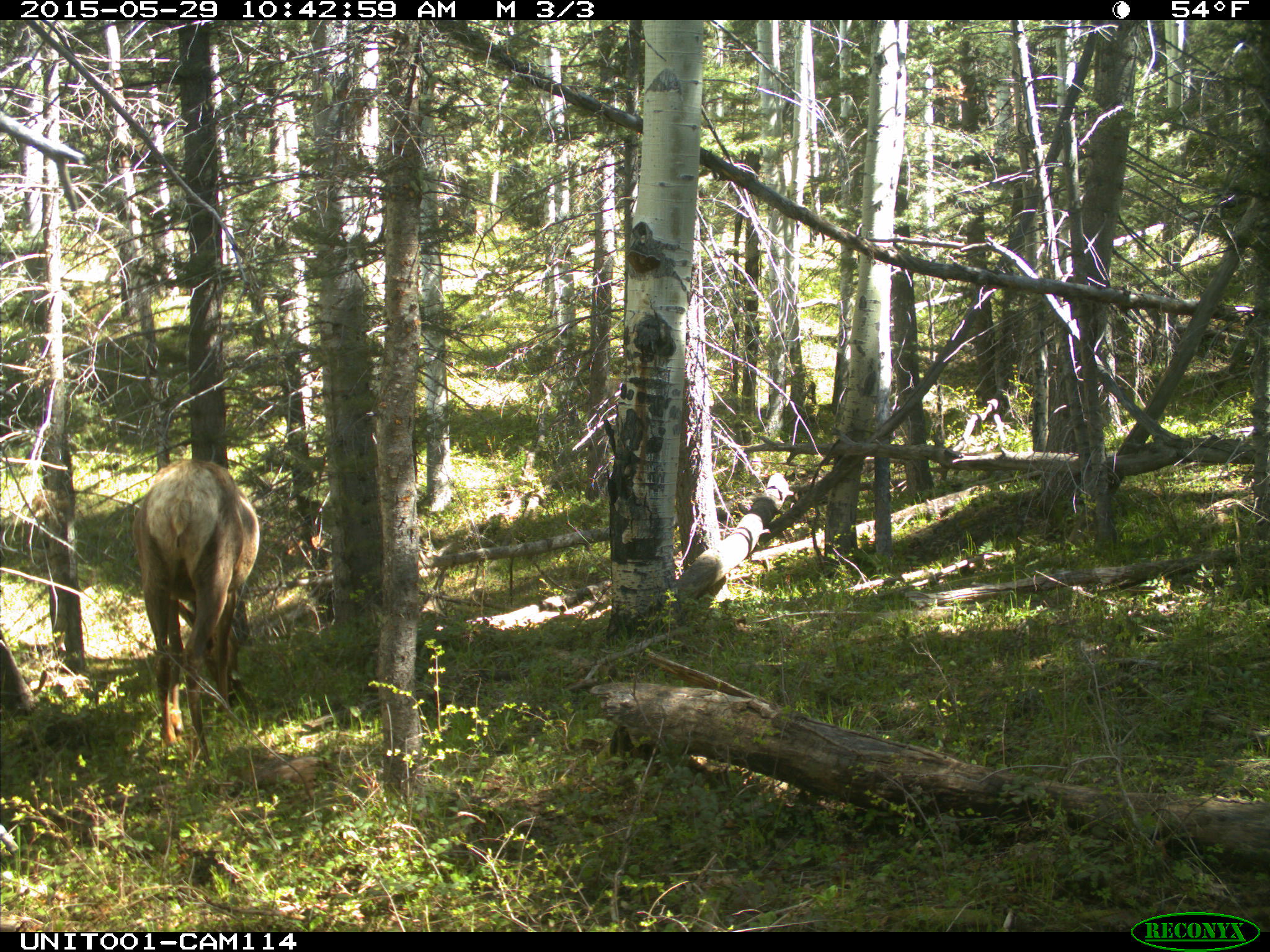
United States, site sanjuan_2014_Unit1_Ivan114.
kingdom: Animalia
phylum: Chordata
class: Mammalia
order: Artiodactyla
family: Cervidae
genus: Cervus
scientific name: Cervus elaphus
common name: red deer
Cervus elaphus (red deer).